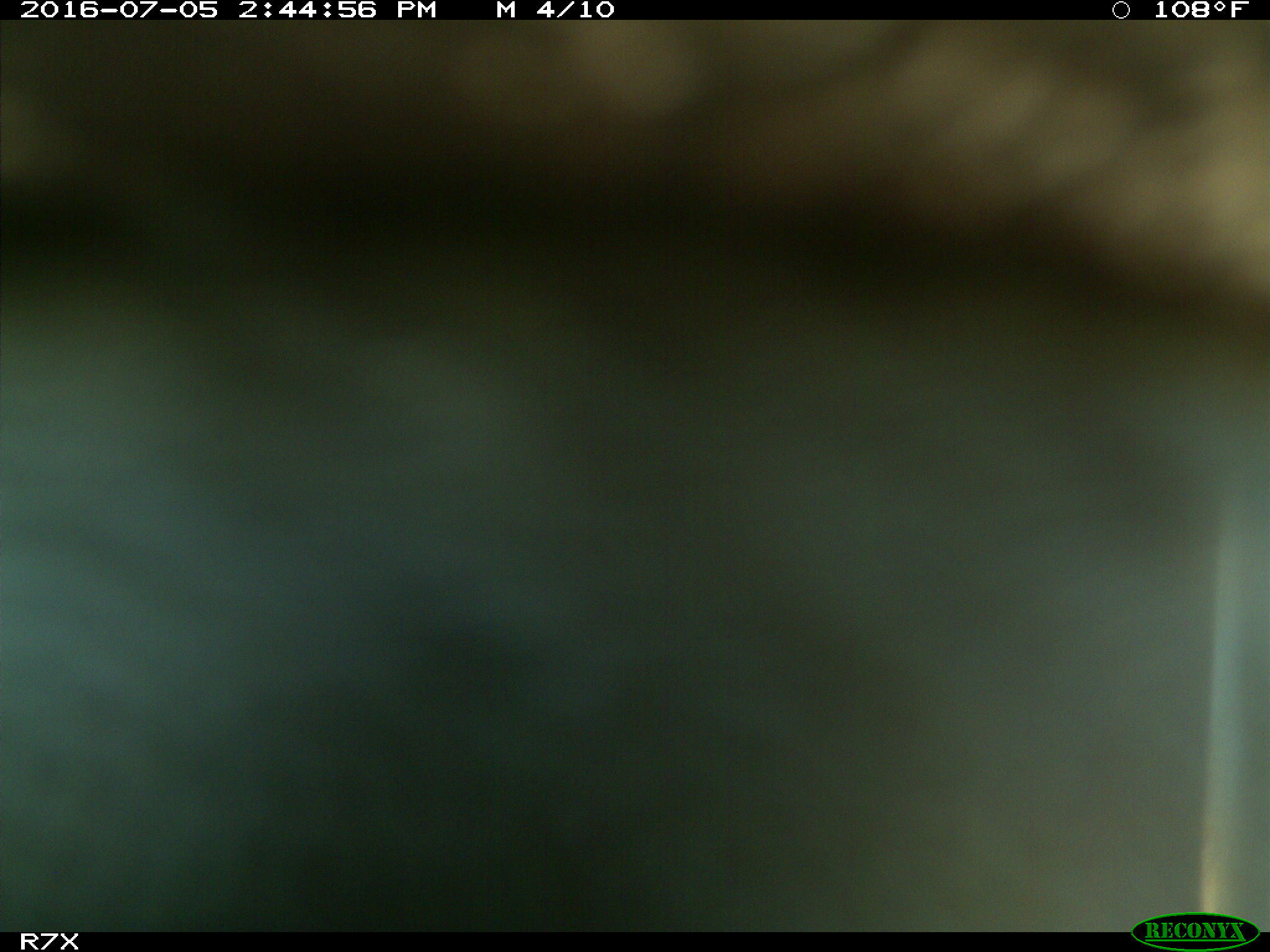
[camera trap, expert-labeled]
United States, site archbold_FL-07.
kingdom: Animalia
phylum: Chordata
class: Mammalia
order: Artiodactyla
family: Bovidae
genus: Bos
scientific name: Bos taurus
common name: domestic cow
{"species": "Bos taurus (domestic cow)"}